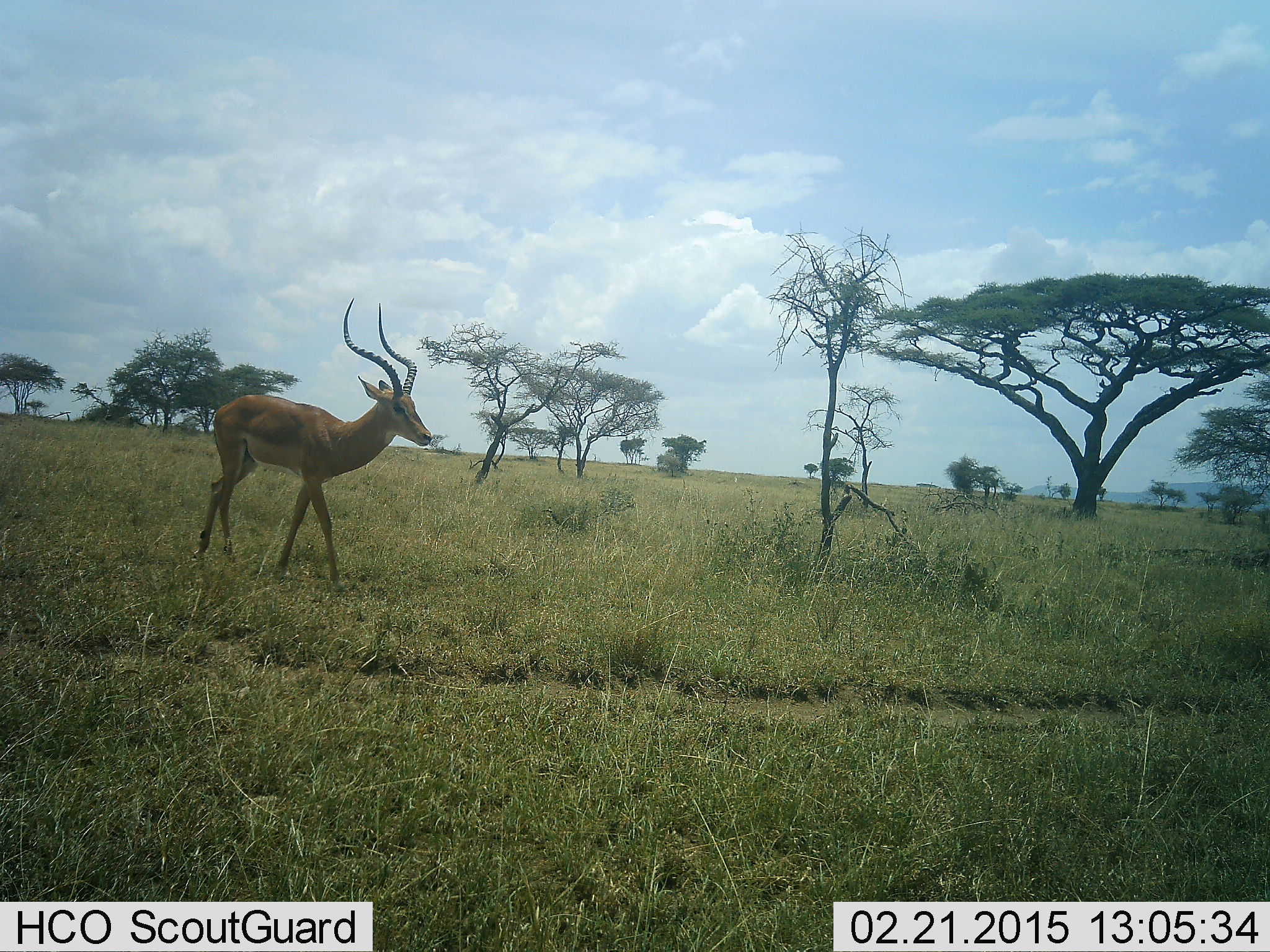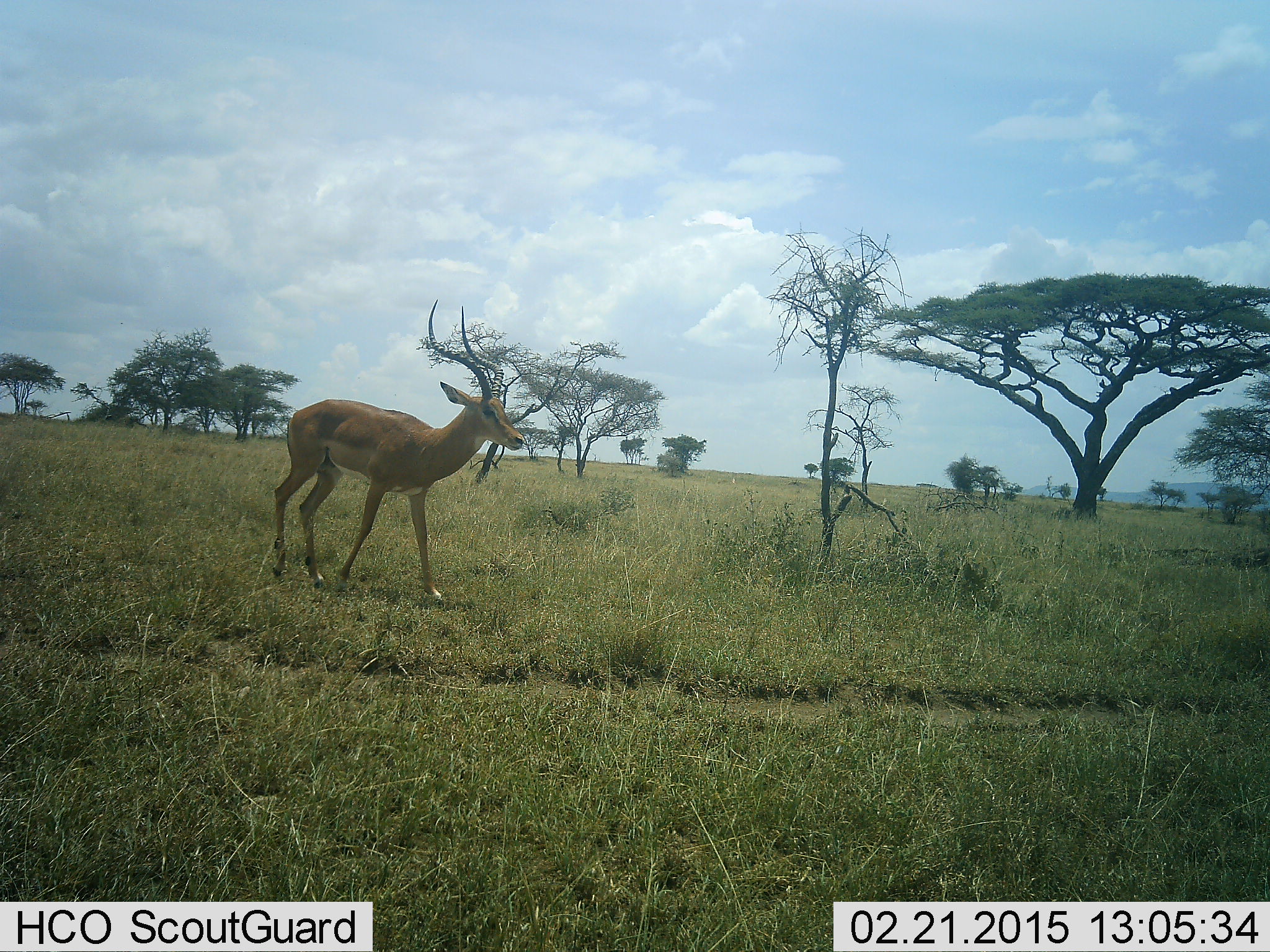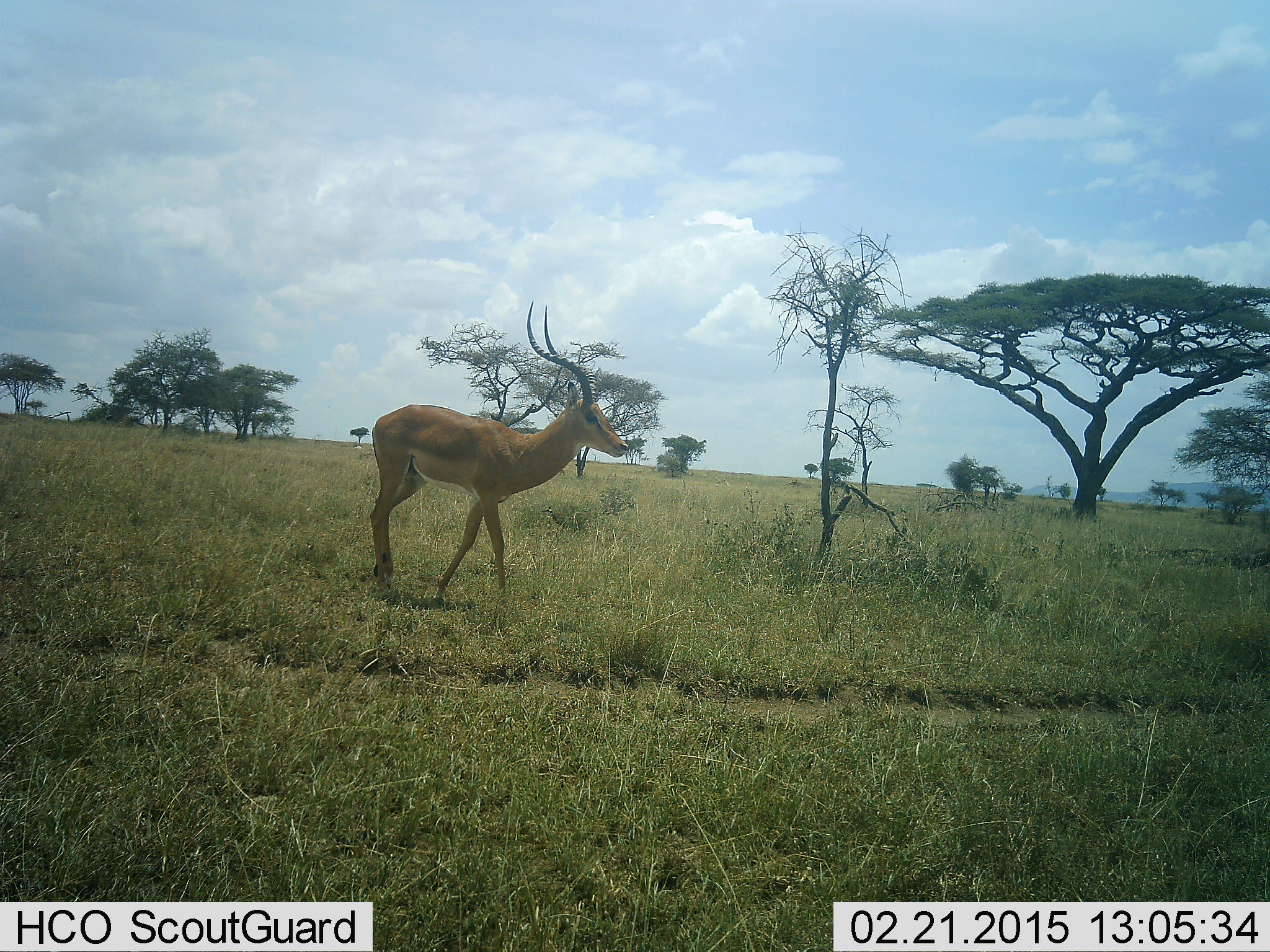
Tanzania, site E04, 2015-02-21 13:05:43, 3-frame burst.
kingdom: Animalia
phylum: Chordata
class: Mammalia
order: Artiodactyla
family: Bovidae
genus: Aepyceros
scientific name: Aepyceros melampus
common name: impala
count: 1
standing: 30%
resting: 0%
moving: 70%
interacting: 0%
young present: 0%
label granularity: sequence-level